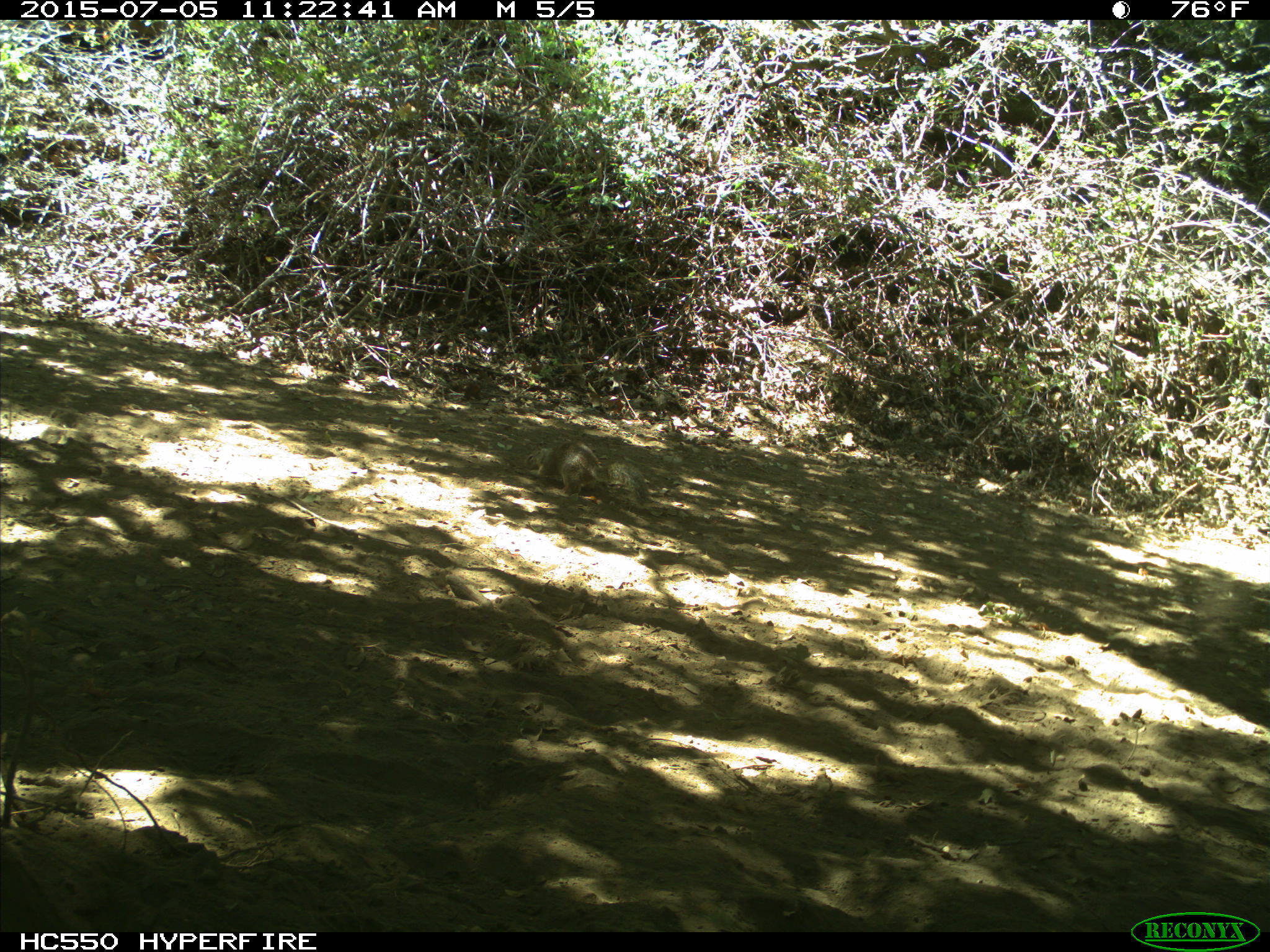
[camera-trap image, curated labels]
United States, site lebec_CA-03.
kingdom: Animalia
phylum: Chordata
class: Mammalia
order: Rodentia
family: Sciuridae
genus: Otospermophilus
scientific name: Otospermophilus beecheyi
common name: california ground squirrel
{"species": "Otospermophilus beecheyi (california ground squirrel)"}